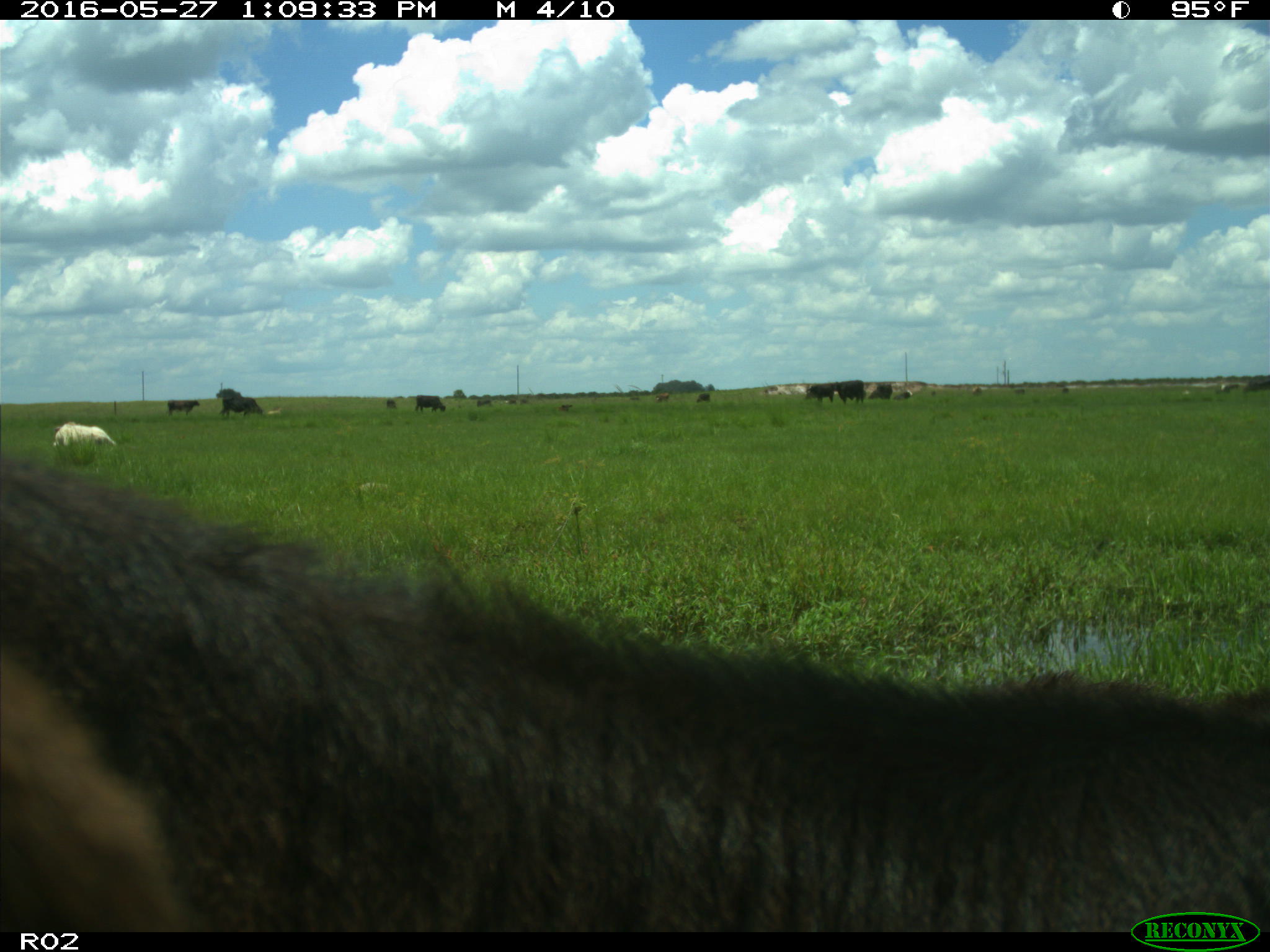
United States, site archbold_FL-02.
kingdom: Animalia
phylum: Chordata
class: Mammalia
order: Artiodactyla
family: Bovidae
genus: Bos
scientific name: Bos taurus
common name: domestic cow